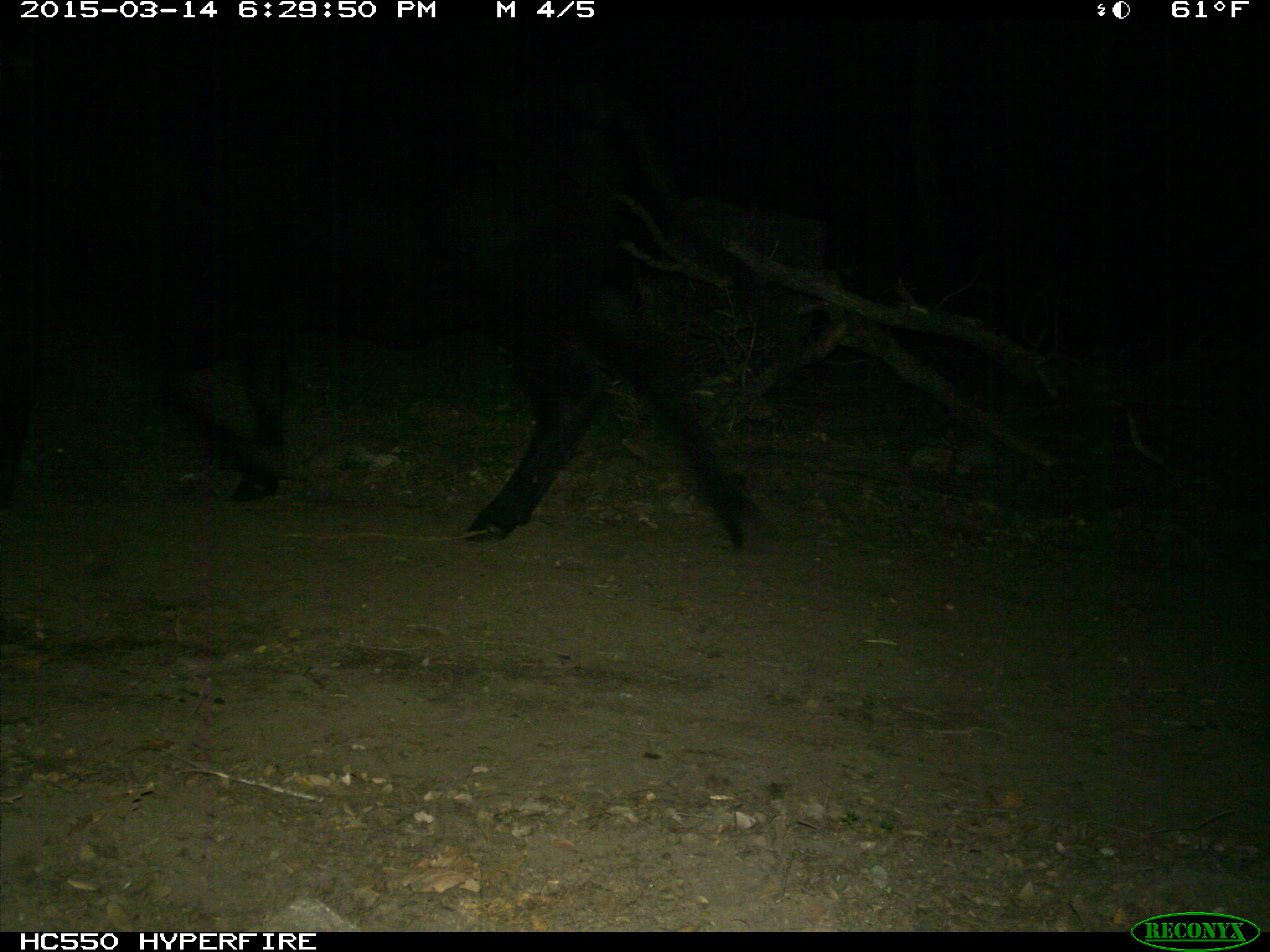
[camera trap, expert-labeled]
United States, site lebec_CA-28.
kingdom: Animalia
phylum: Chordata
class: Mammalia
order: Artiodactyla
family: Bovidae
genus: Bos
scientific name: Bos taurus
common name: domestic cow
Bos taurus (domestic cow).